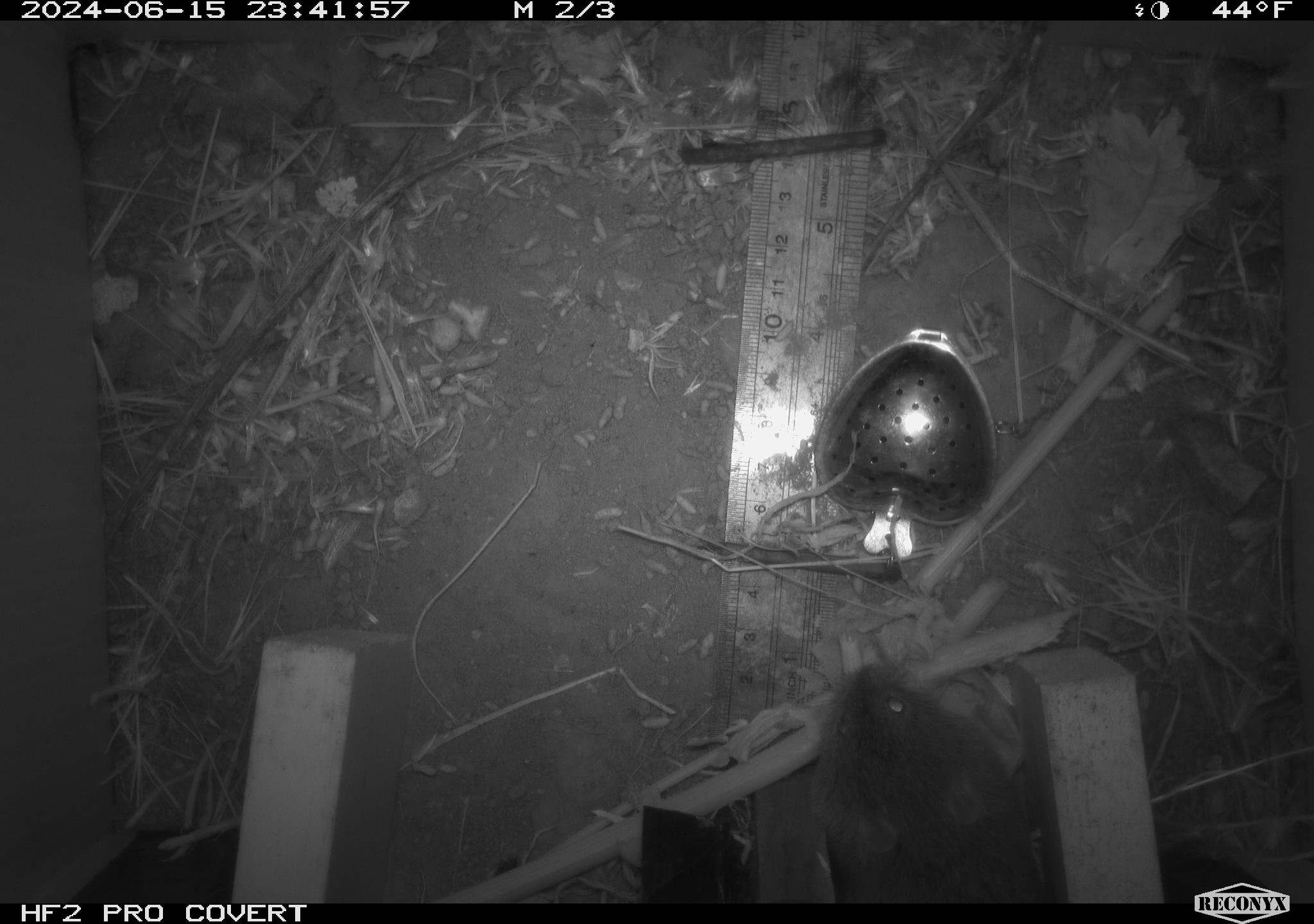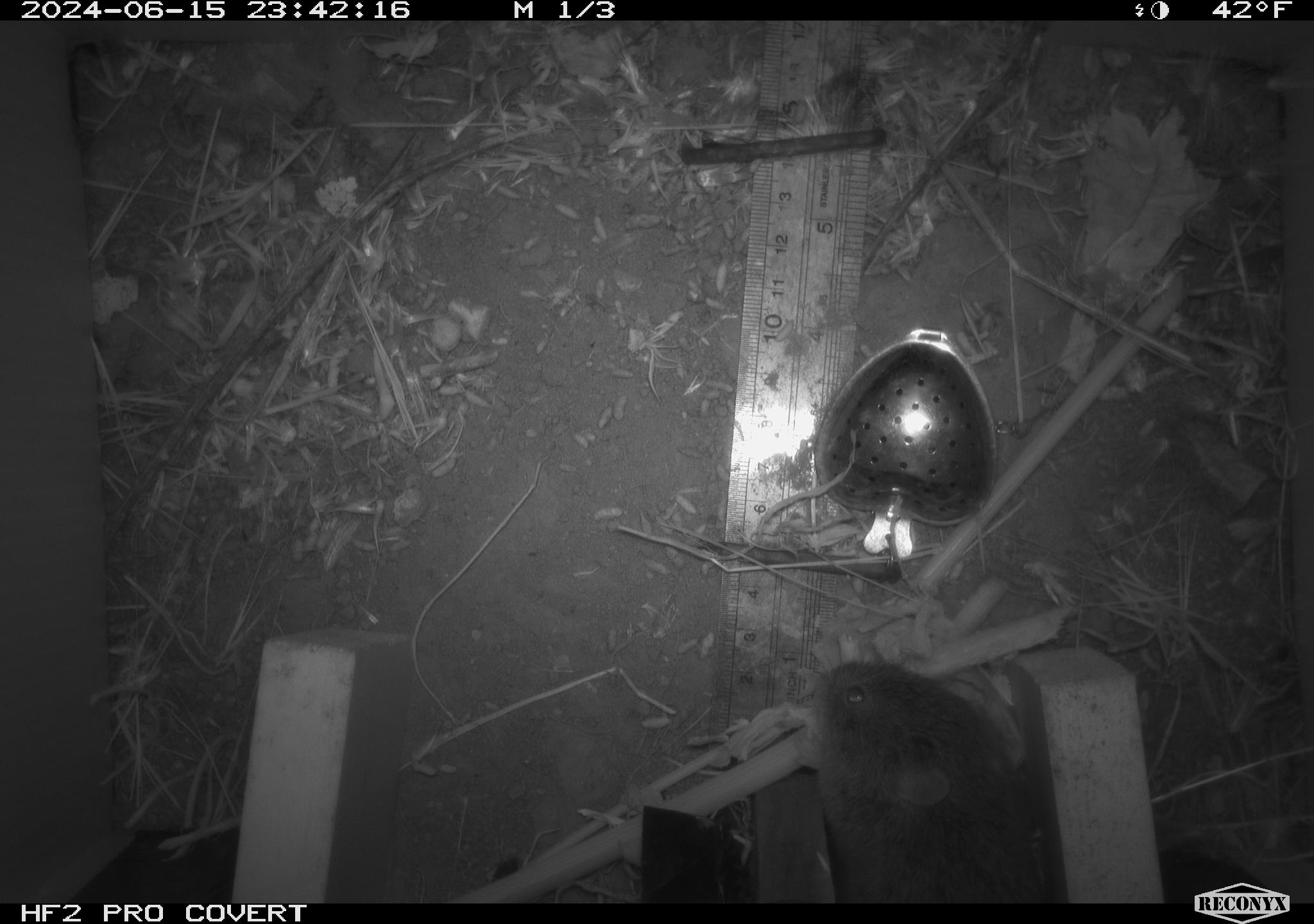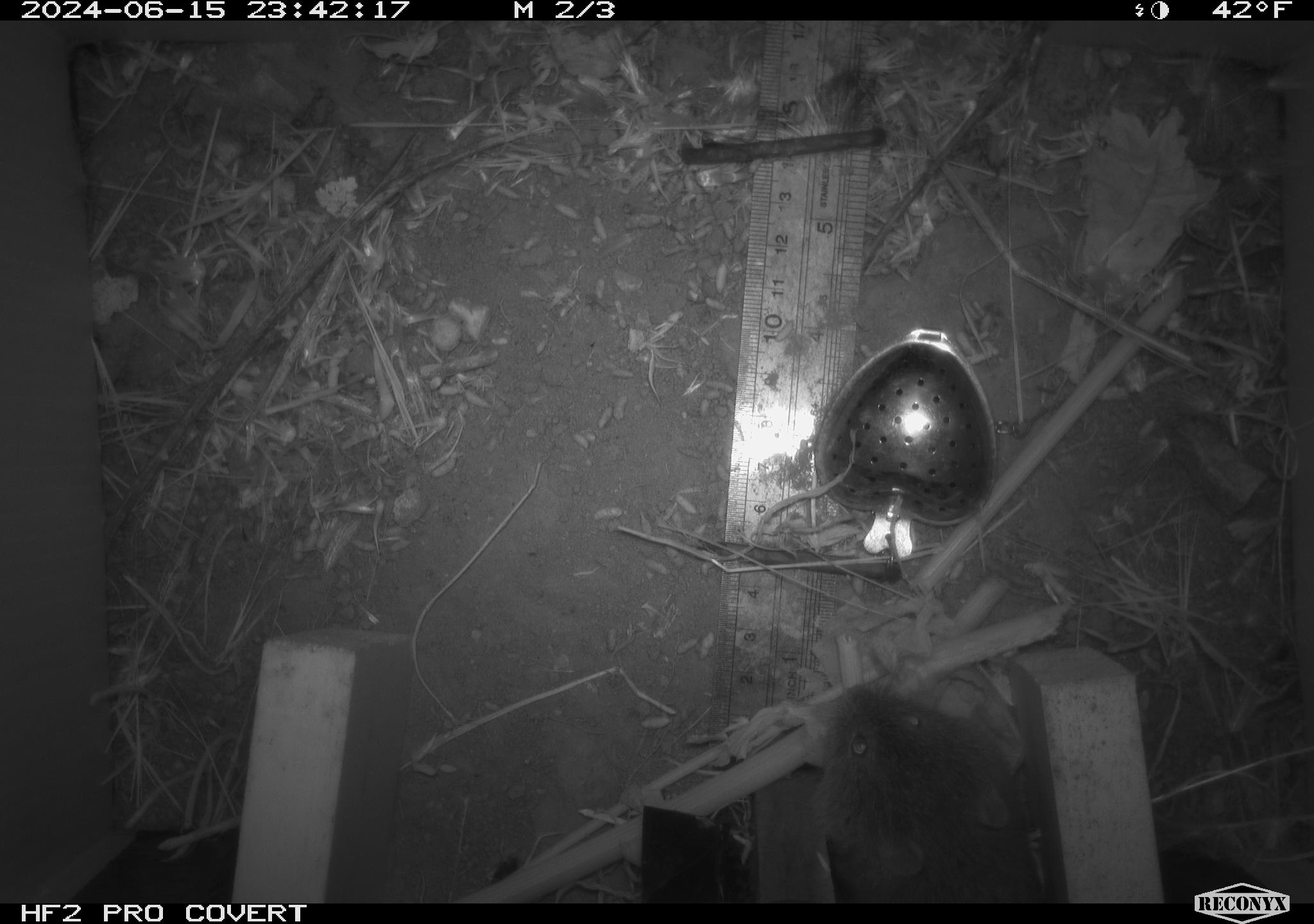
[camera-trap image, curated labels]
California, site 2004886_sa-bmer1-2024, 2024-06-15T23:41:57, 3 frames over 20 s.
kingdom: Animalia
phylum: Chordata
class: Mammalia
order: Rodentia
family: Cricetidae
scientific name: Cricetidae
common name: hamsters, voles, lemmings, and allies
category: cricetidae family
Cricetidae family (hamsters, voles, lemmings, and allies) (Cricetidae).